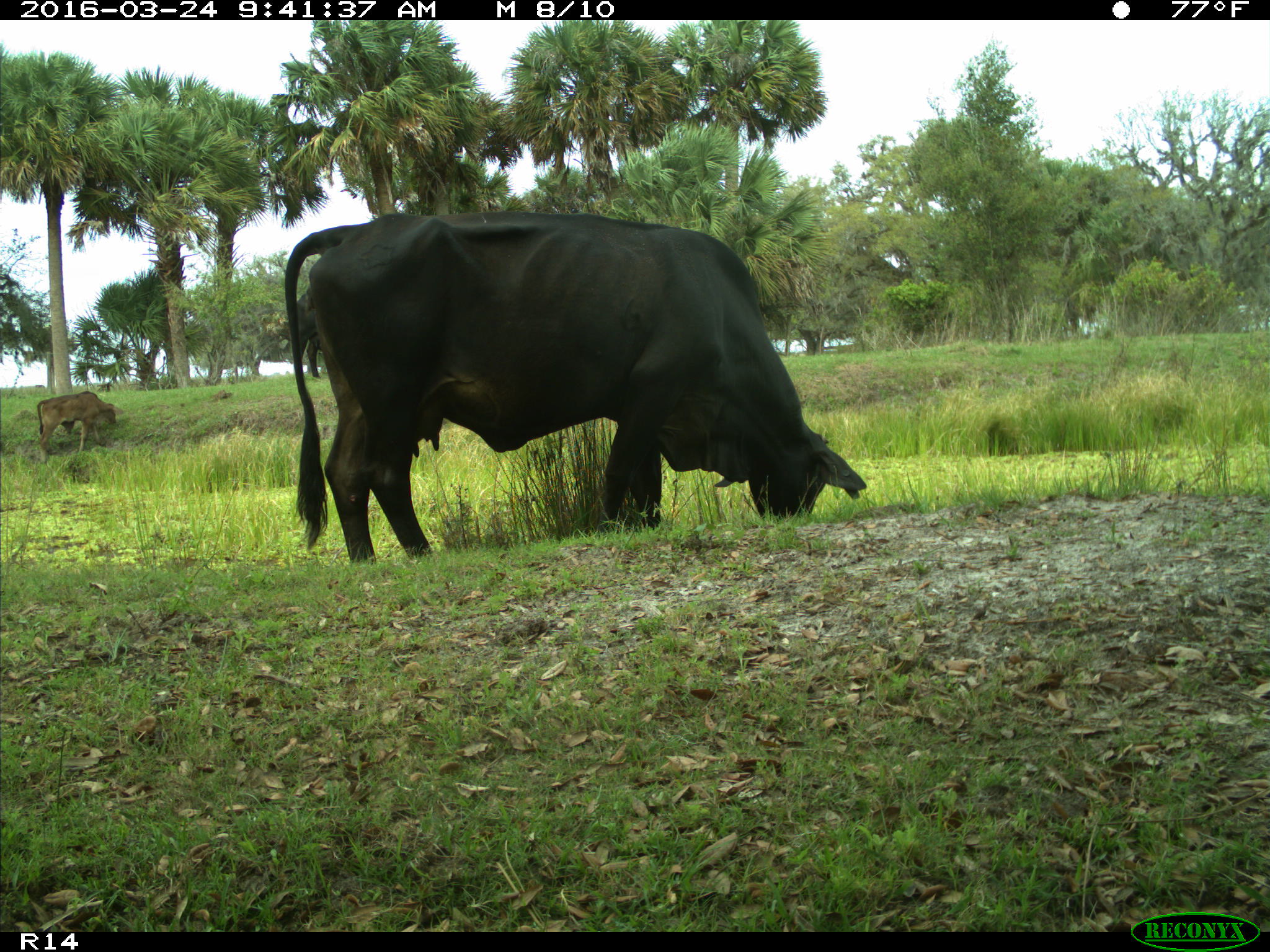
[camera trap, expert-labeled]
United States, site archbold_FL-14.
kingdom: Animalia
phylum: Chordata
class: Mammalia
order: Artiodactyla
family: Bovidae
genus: Bos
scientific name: Bos taurus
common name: domestic cow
Bos taurus (domestic cow).